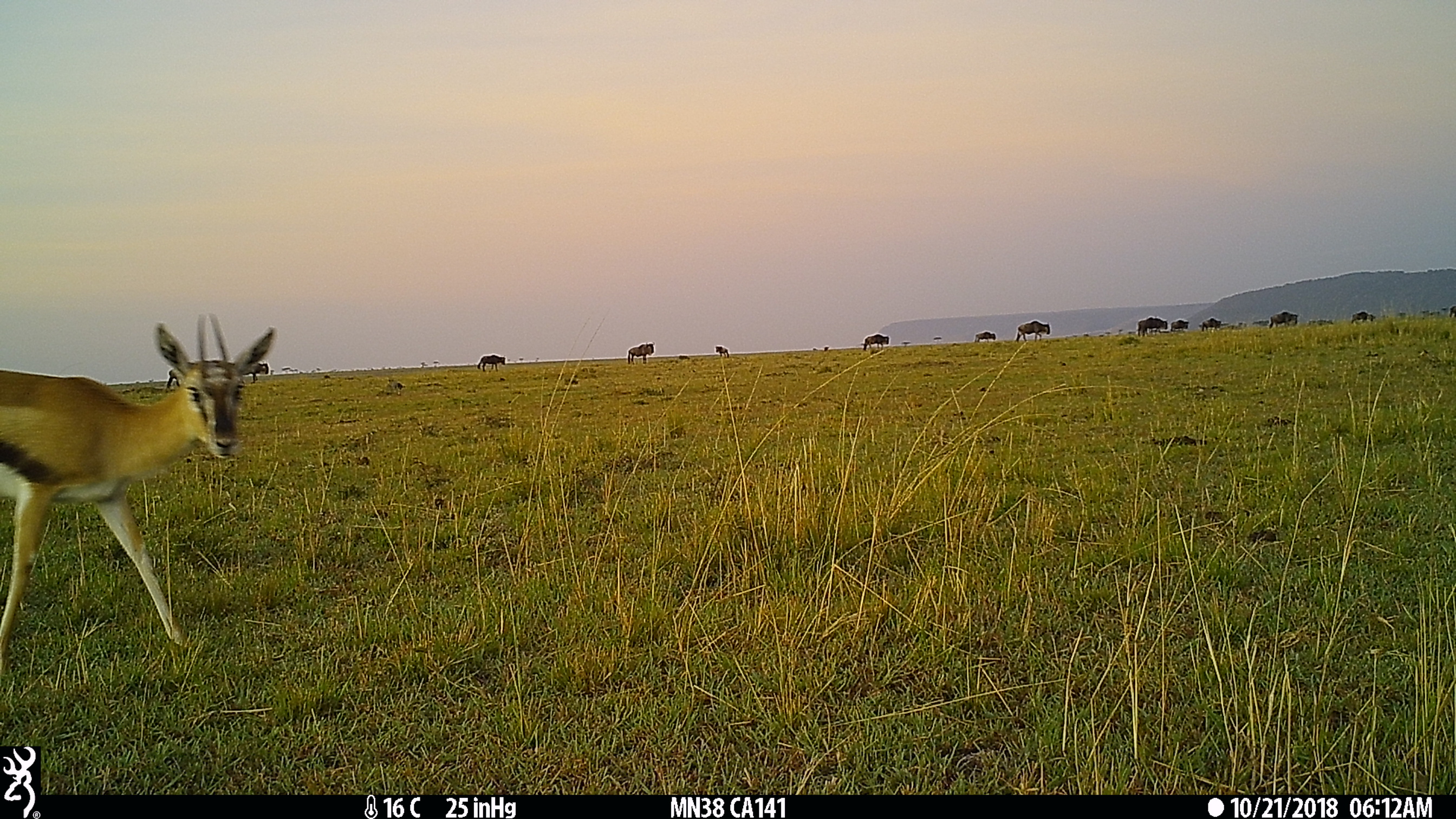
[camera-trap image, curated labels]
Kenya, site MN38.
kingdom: Animalia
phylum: Chordata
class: Mammalia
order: Artiodactyla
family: Bovidae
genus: Eudorcas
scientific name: Eudorcas thomsonii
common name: thomon's gazelle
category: gazelle thomsons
Gazelle thomsons (thomon's gazelle) (Eudorcas thomsonii).